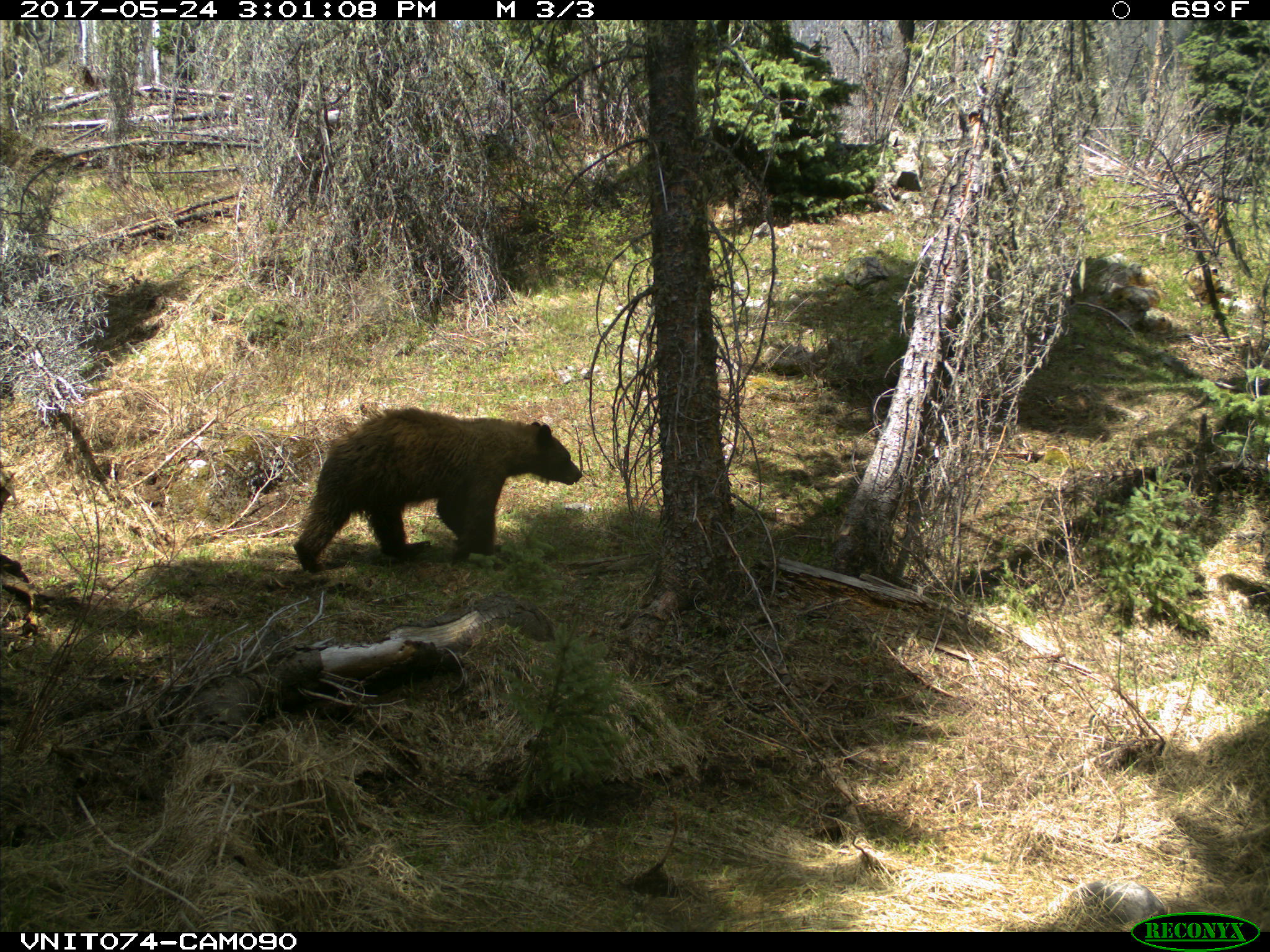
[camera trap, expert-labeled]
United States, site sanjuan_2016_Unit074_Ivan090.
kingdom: Animalia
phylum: Chordata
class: Mammalia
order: Carnivora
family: Ursidae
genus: Ursus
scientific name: Ursus americanus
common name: american black bear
Ursus americanus (american black bear).